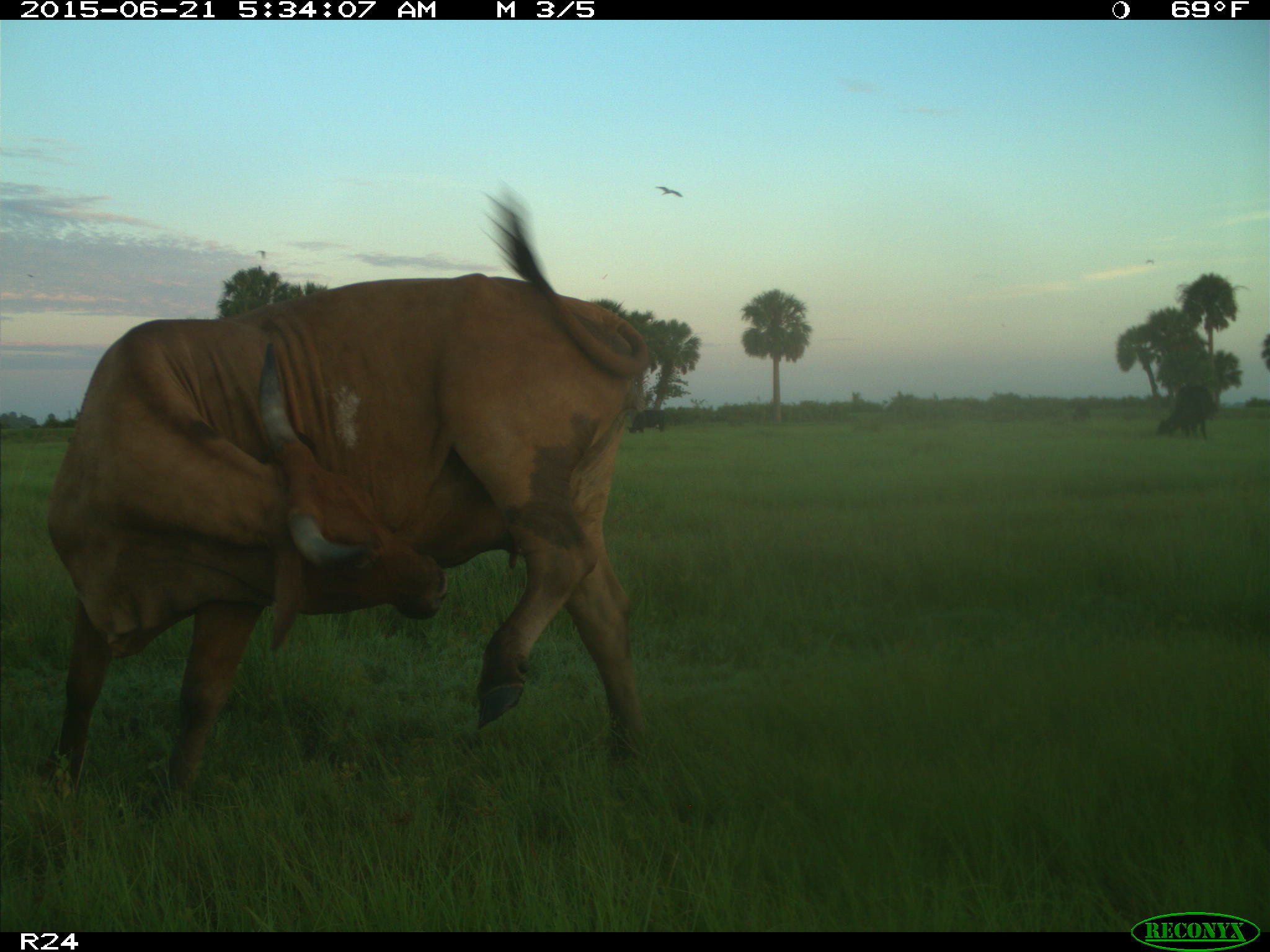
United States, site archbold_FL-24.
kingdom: Animalia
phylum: Chordata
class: Mammalia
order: Artiodactyla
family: Bovidae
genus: Bos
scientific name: Bos taurus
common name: domestic cow